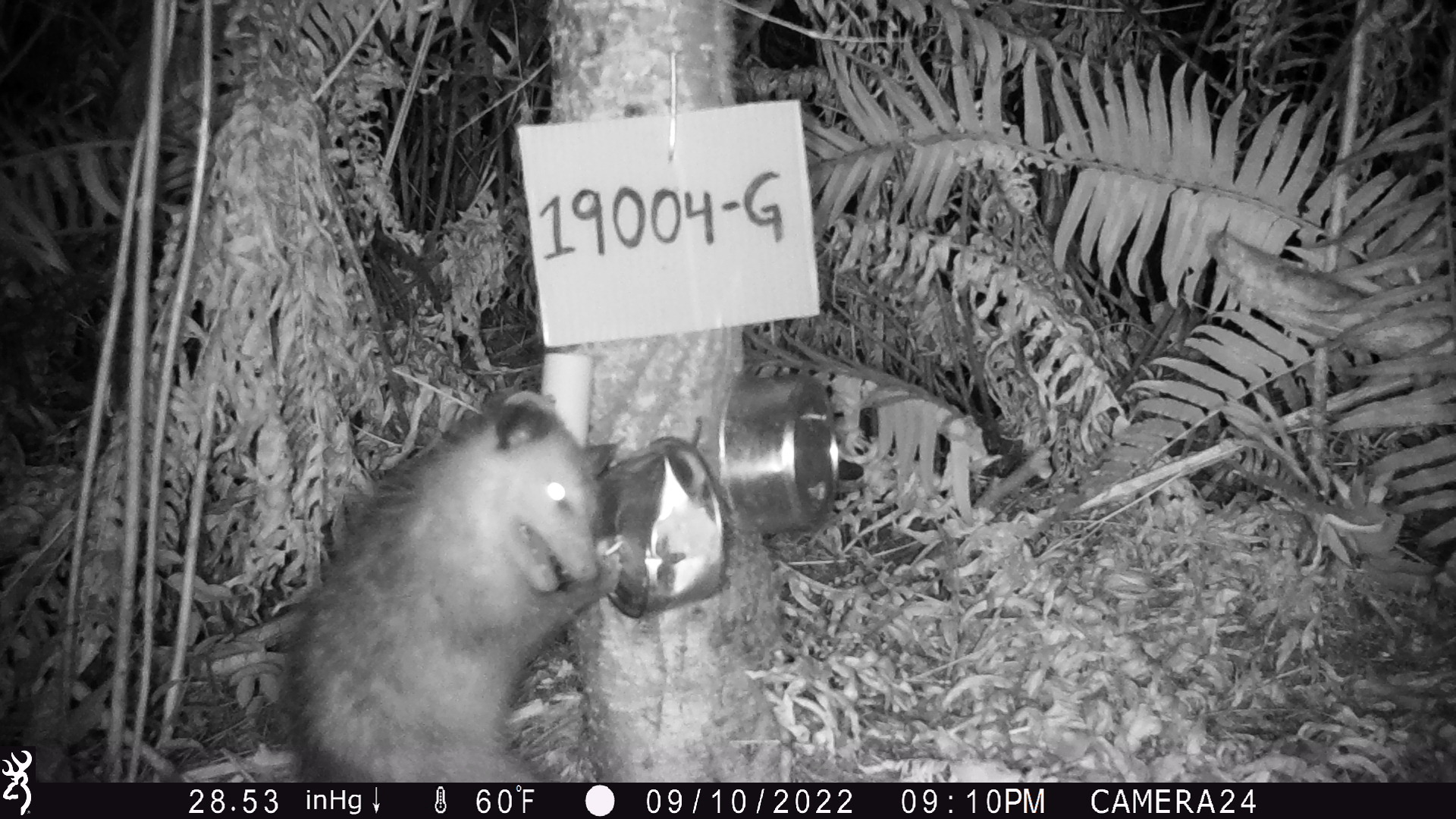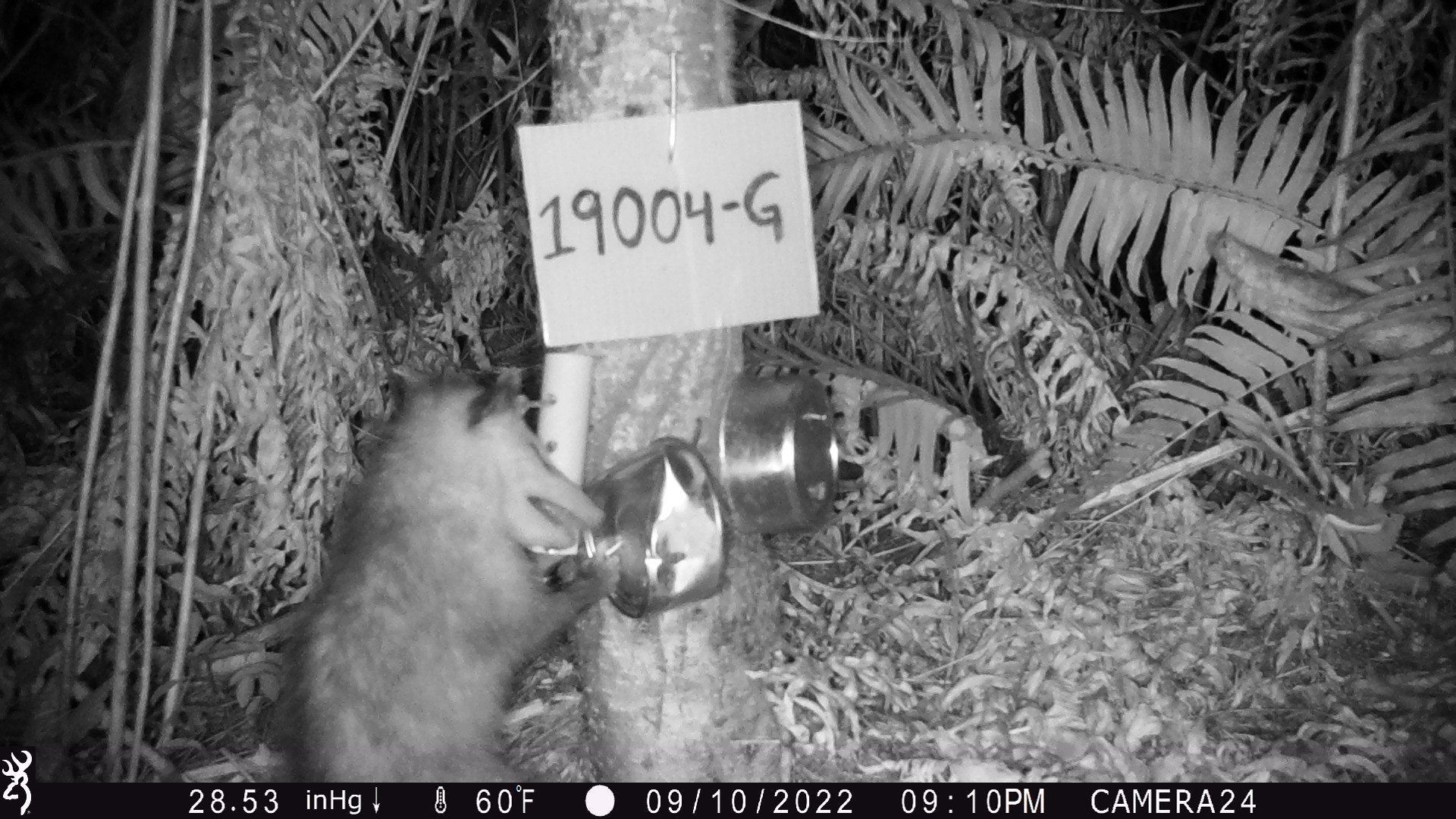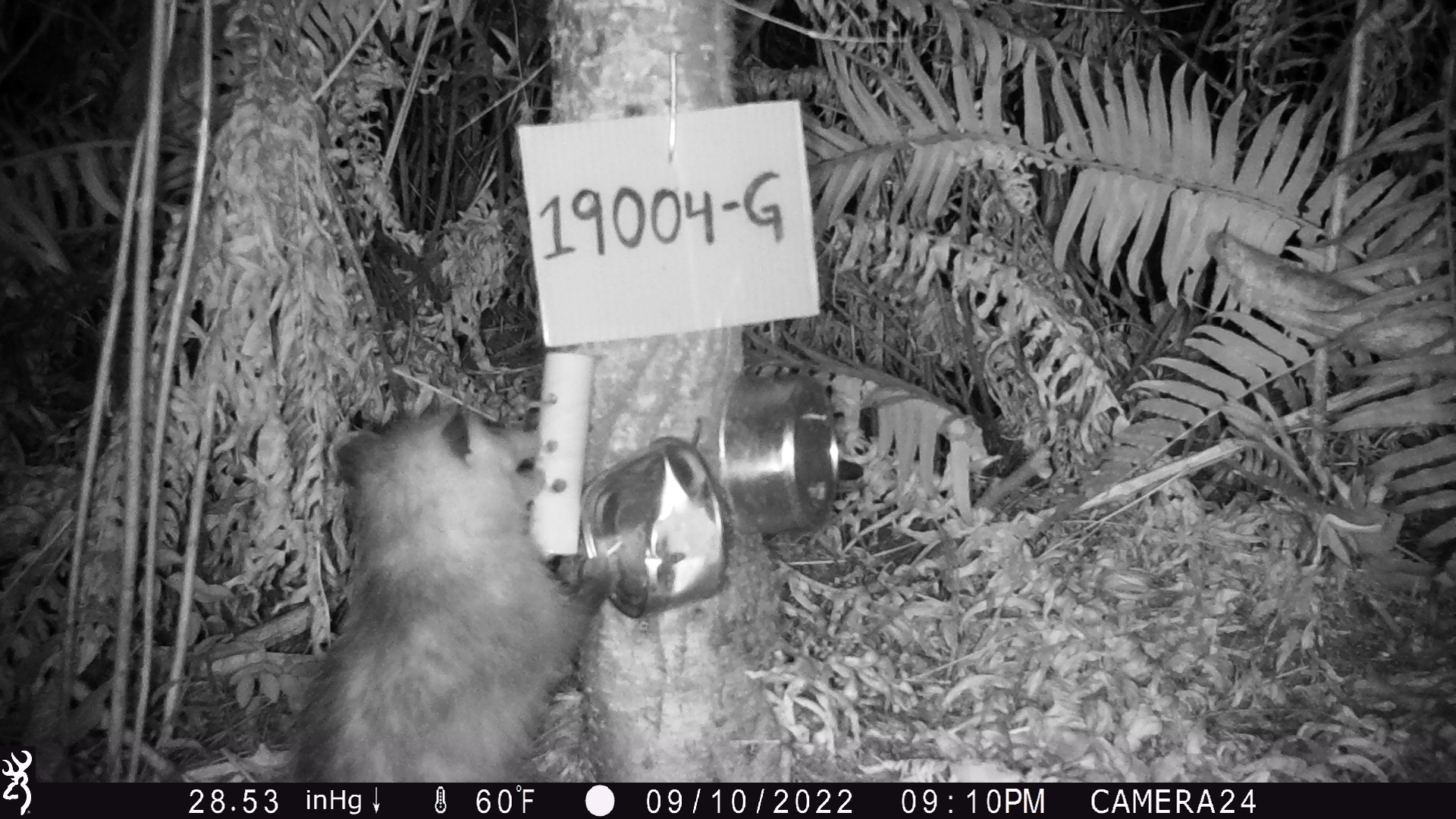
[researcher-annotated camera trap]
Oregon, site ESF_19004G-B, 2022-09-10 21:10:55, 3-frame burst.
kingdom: Animalia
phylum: Chordata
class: Mammalia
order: Didelphimorphia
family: Didelphidae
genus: Didelphis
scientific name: Didelphis virginiana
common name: virginia opossum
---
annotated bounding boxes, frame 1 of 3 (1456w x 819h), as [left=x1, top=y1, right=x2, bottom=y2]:
virginia opossum: [left=271, top=371, right=643, bottom=782]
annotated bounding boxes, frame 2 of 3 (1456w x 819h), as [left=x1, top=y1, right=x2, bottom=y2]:
virginia opossum: [left=281, top=352, right=614, bottom=775]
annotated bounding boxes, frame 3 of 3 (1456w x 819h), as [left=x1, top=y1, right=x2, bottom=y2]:
virginia opossum: [left=288, top=389, right=626, bottom=783]